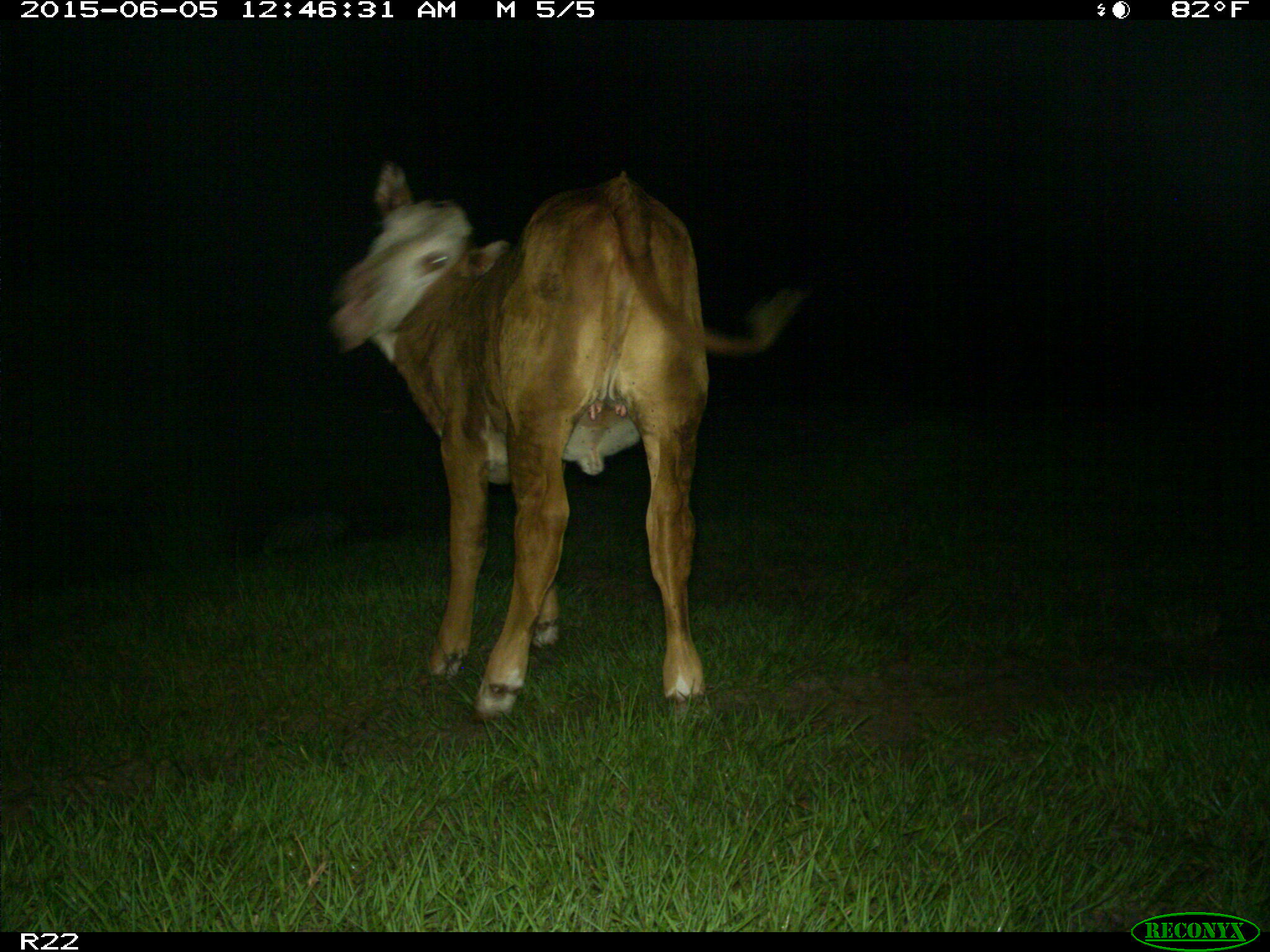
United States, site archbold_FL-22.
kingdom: Animalia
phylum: Chordata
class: Mammalia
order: Artiodactyla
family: Bovidae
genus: Bos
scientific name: Bos taurus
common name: domestic cow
Bos taurus (domestic cow).